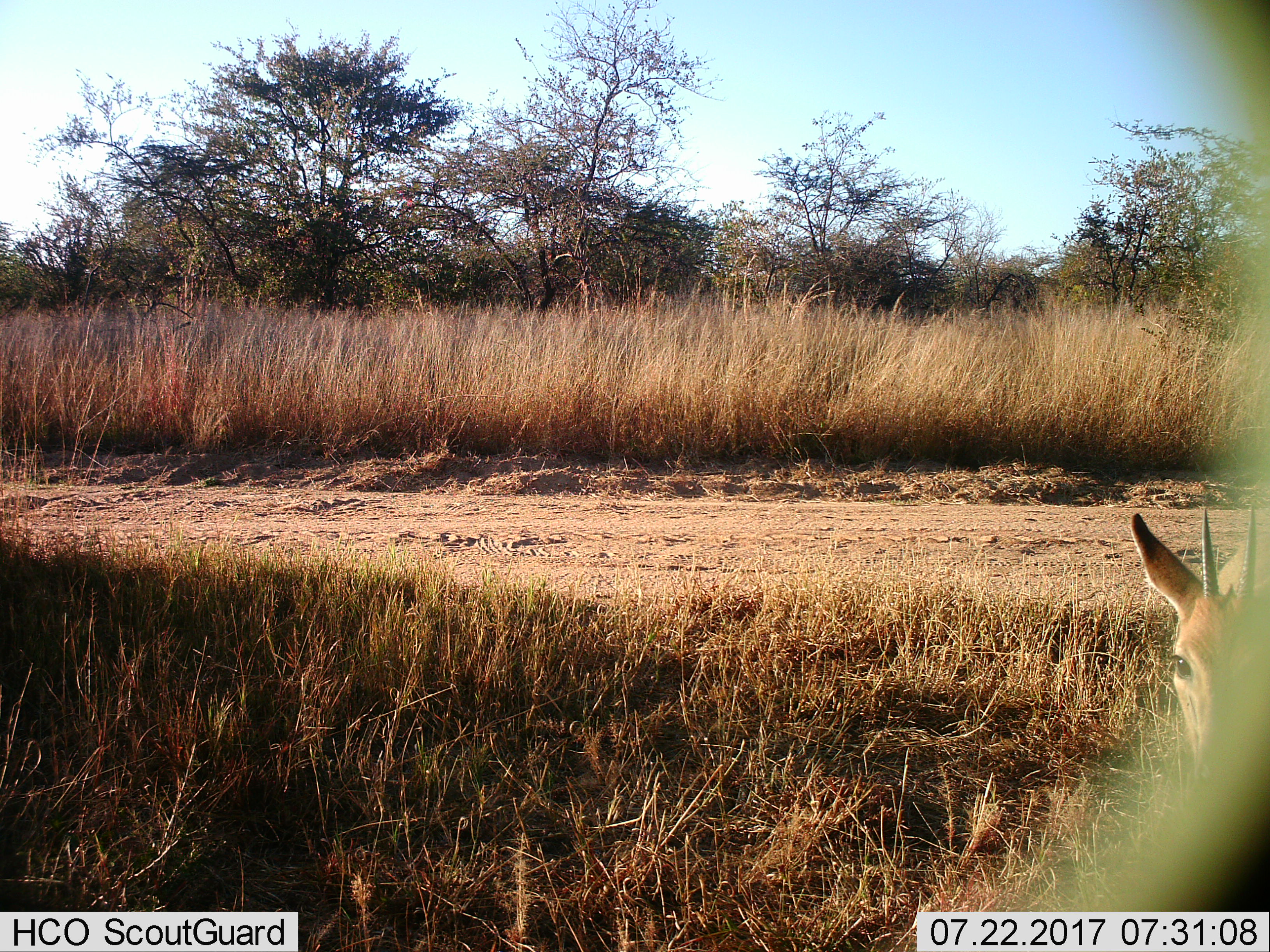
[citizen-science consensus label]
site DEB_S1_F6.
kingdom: Animalia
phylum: Chordata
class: Mammalia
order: Artiodactyla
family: Bovidae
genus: Sylvicapra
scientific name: Sylvicapra grimmia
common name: common duiker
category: duikercommongrey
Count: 1.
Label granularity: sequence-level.